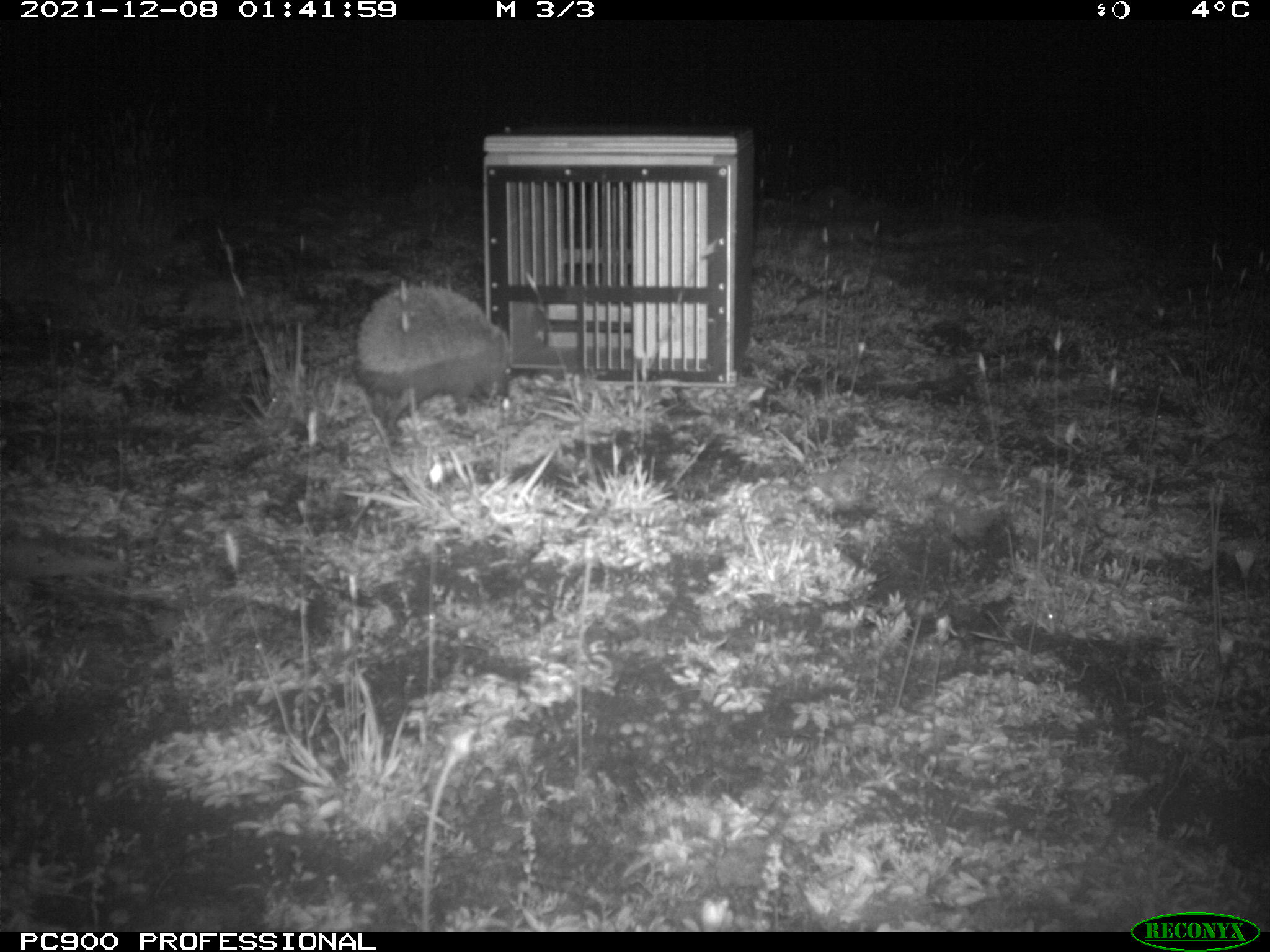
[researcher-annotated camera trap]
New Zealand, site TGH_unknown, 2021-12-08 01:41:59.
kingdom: Animalia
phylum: Chordata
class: Mammalia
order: Eulipotyphla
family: Erinaceidae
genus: Erinaceus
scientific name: Erinaceus europaeus europaeus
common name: european hedgehog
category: hedgehog